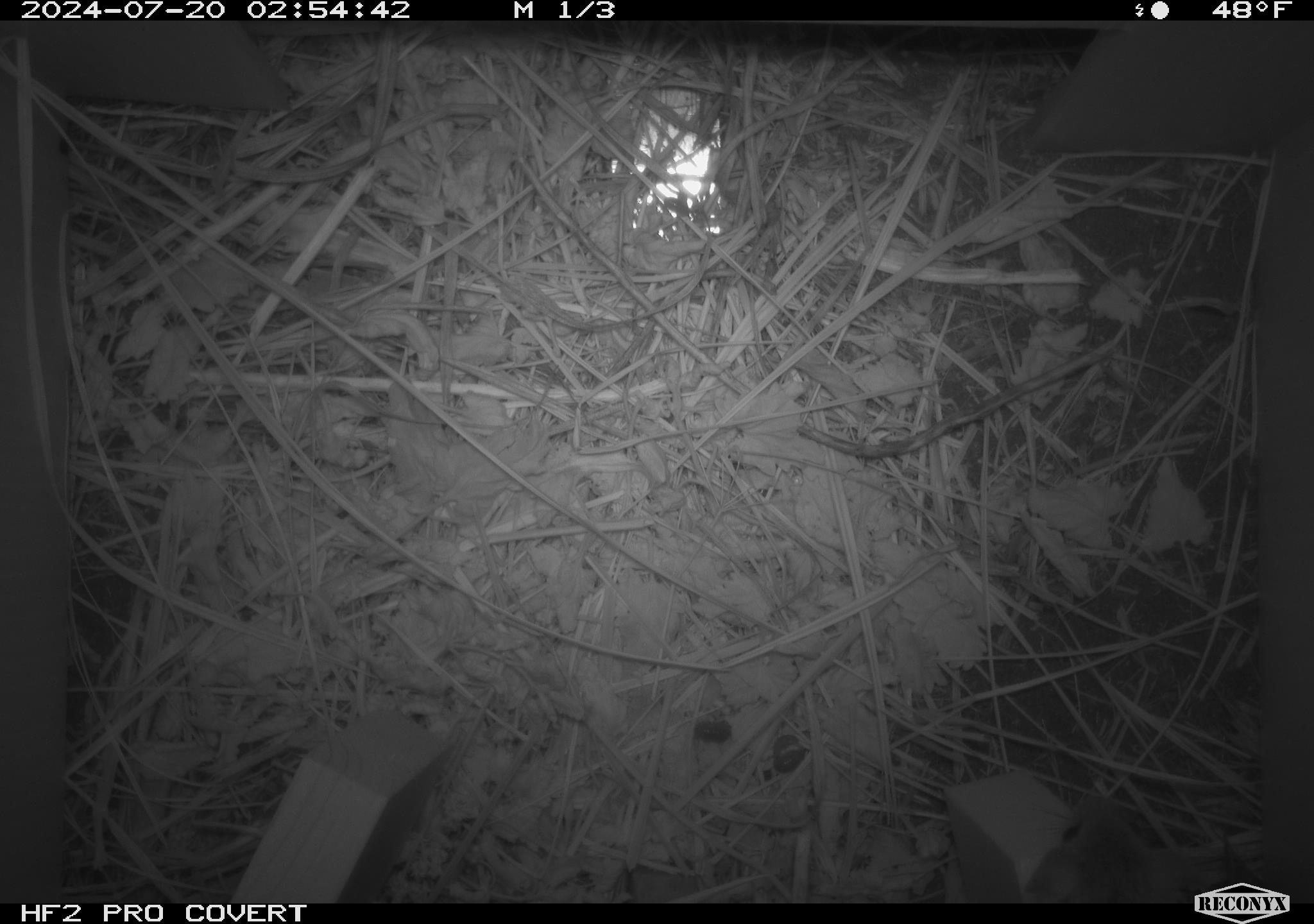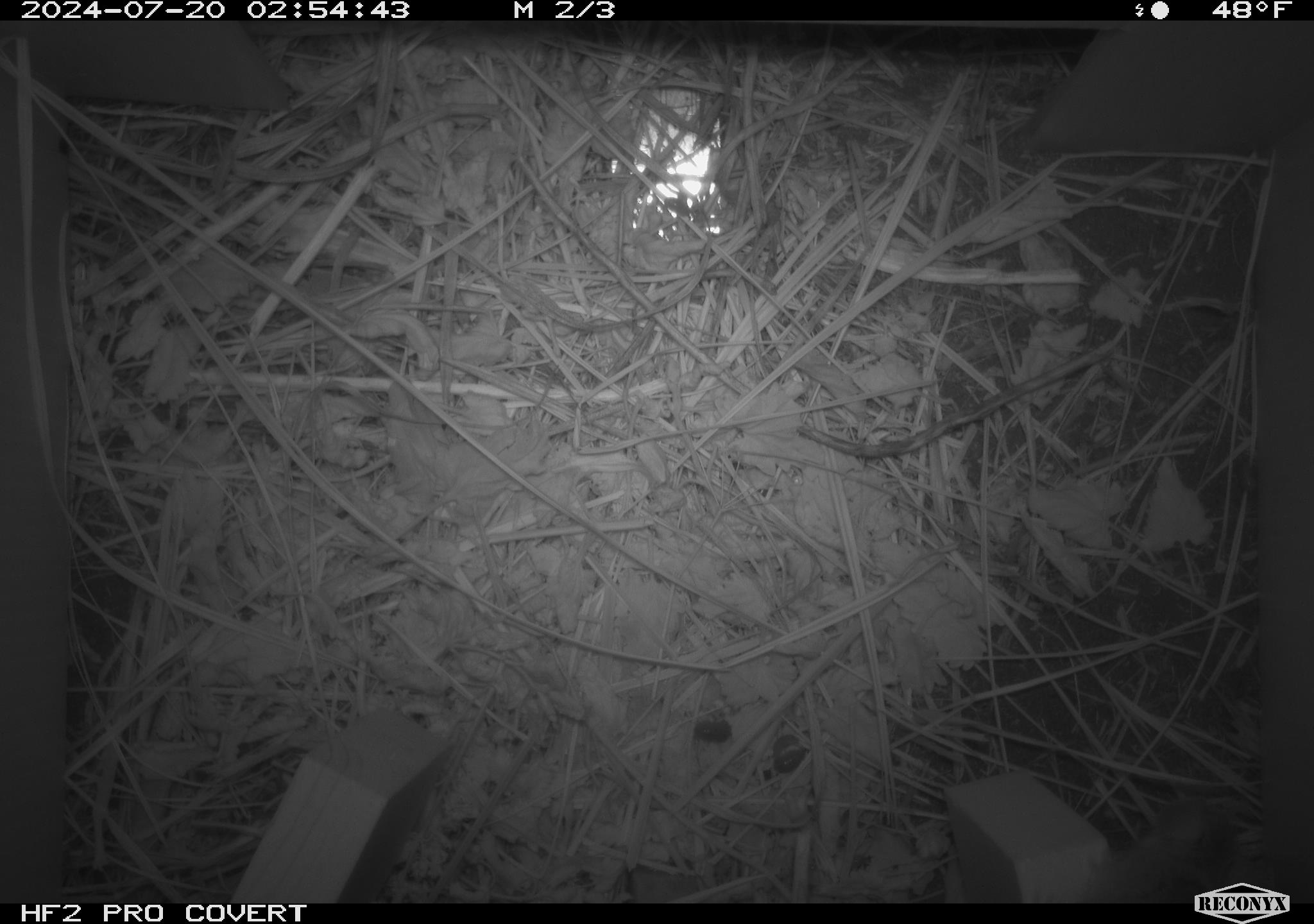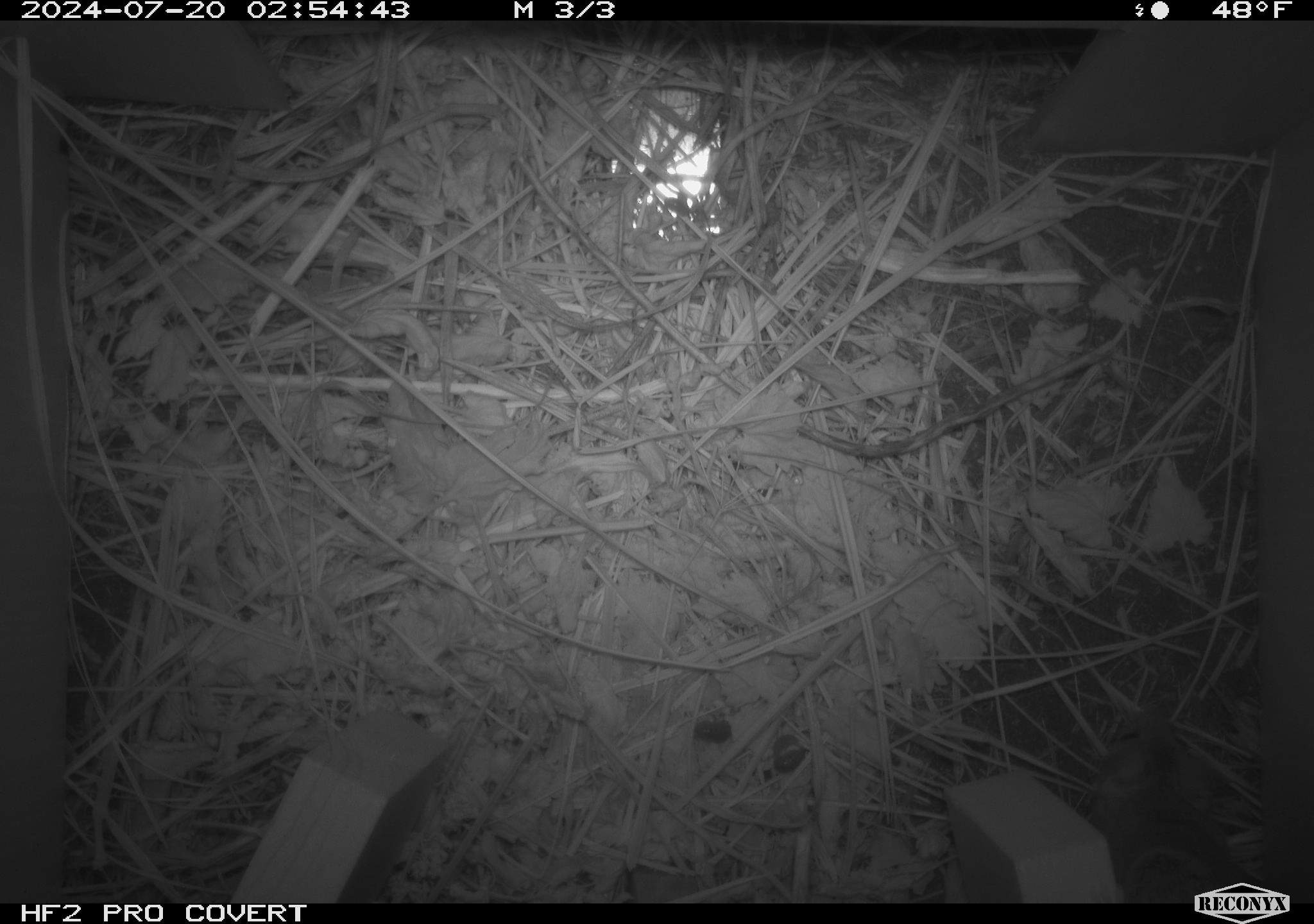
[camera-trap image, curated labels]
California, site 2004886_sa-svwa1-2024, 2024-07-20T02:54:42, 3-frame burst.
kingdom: Animalia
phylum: Chordata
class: Mammalia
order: Rodentia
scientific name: Rodentia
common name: mouse species